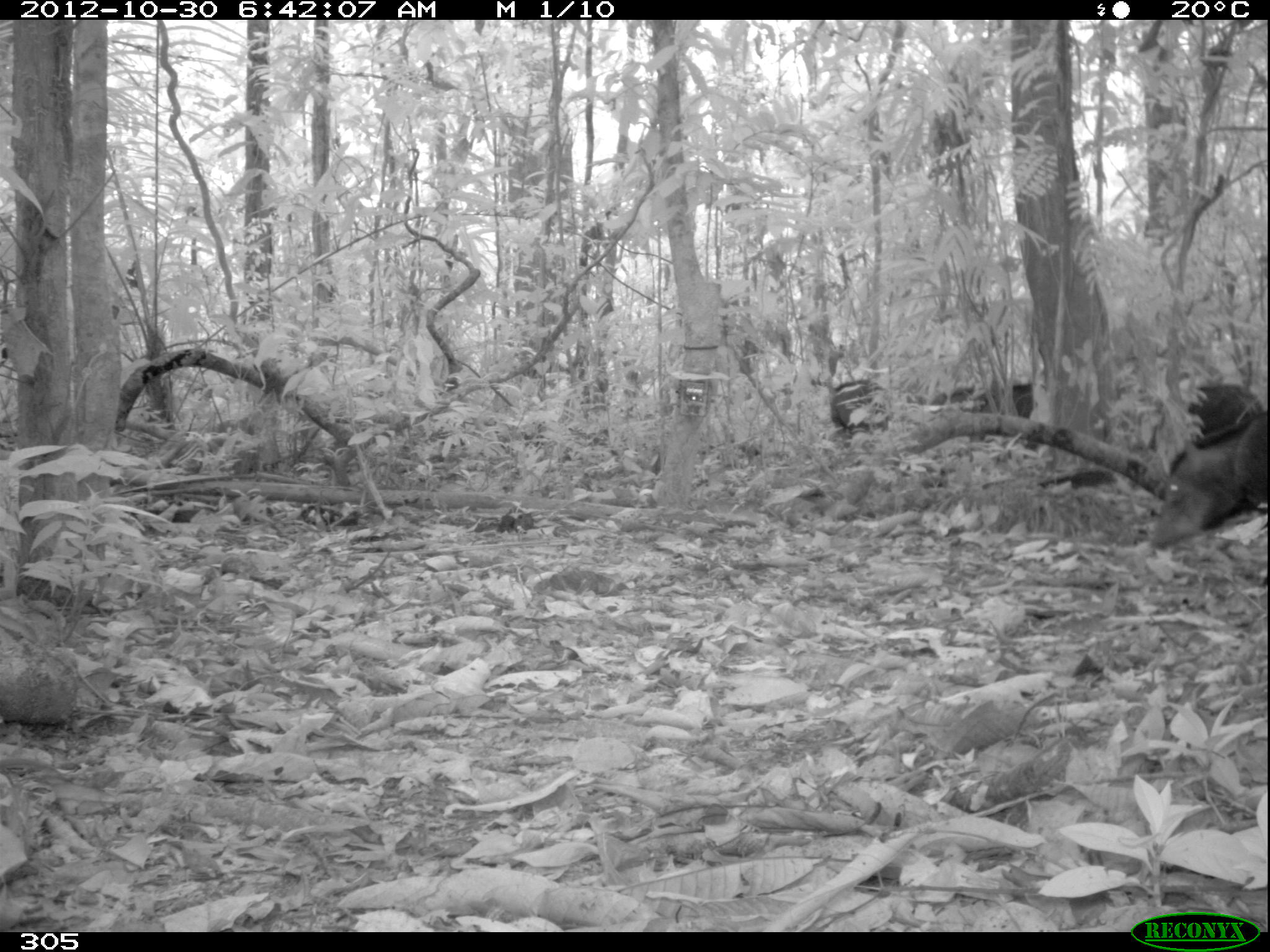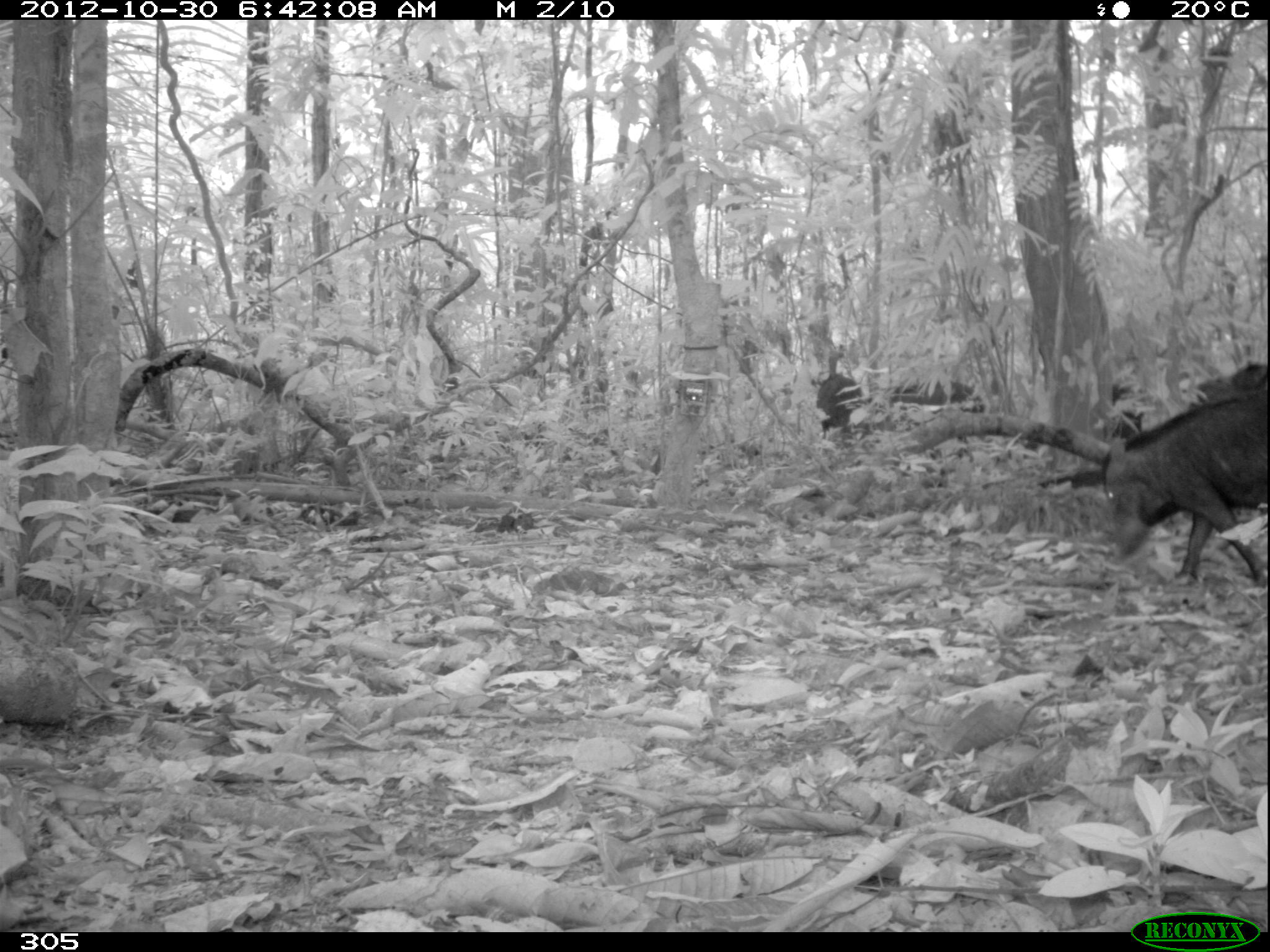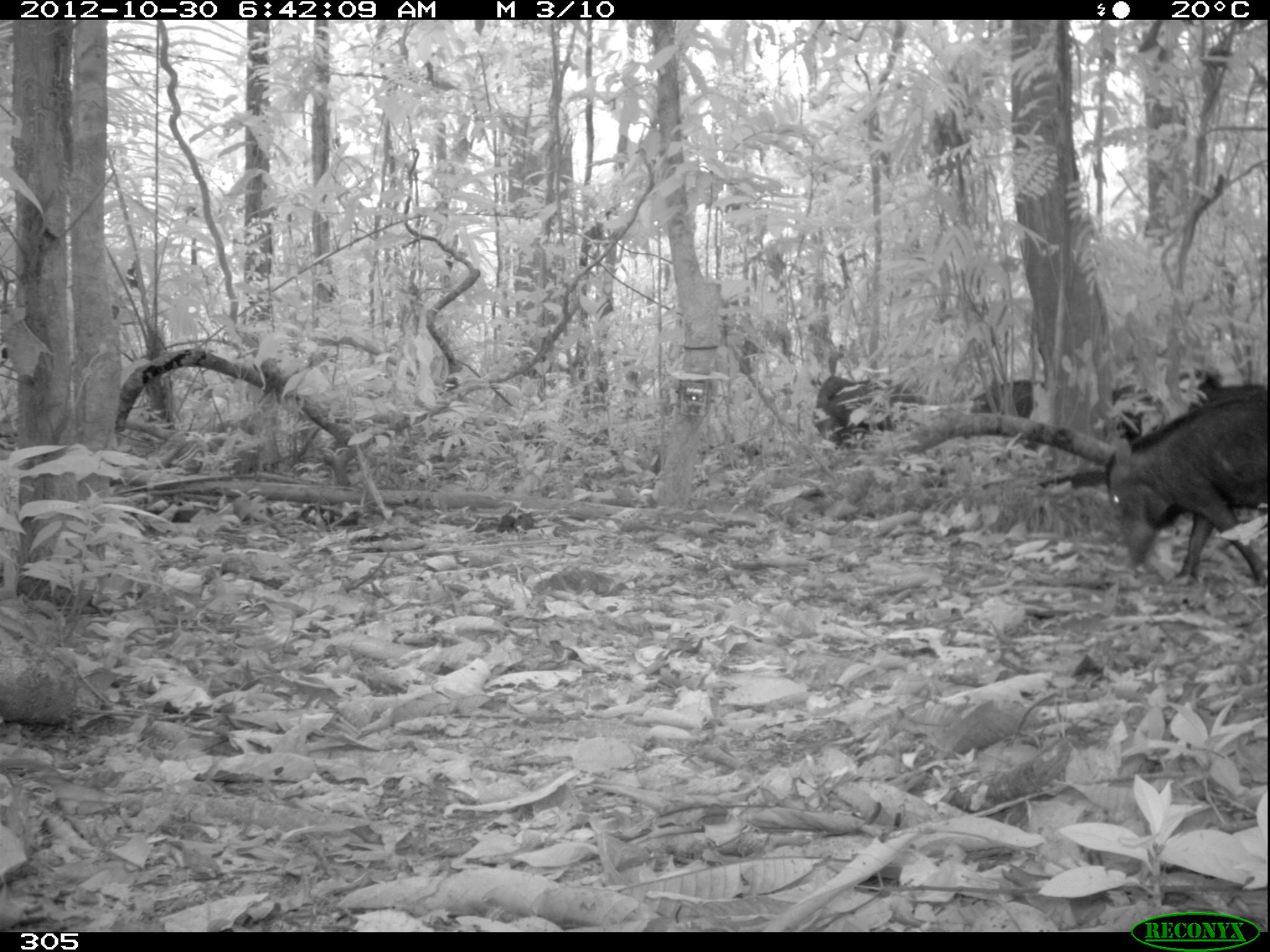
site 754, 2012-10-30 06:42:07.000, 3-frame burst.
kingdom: Animalia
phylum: Chordata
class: Mammalia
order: Artiodactyla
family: Tayassuidae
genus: Tayassu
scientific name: Tayassu pecari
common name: white-lipped peccary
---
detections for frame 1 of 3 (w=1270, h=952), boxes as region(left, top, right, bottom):
tayassu pecari: region(1148, 411, 1268, 545); region(930, 381, 1038, 463); region(1188, 384, 1265, 436); region(829, 379, 891, 437)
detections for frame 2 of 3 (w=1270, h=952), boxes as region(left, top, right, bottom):
tayassu pecari: region(1102, 385, 1265, 593); region(1095, 360, 1269, 520); region(810, 367, 985, 458)